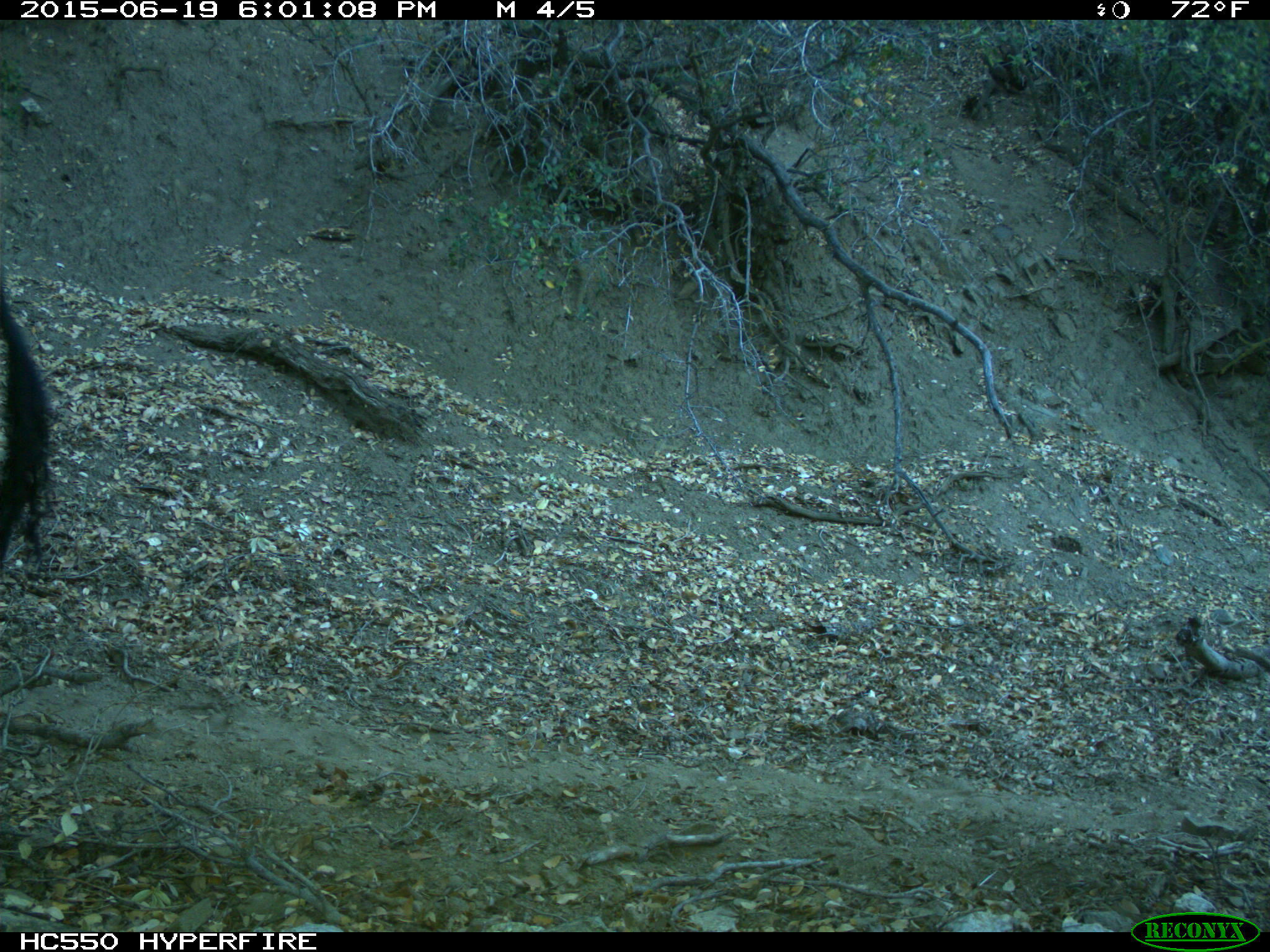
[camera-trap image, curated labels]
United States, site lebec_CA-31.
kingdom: Animalia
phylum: Chordata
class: Mammalia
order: Artiodactyla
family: Bovidae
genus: Bos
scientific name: Bos taurus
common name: domestic cow